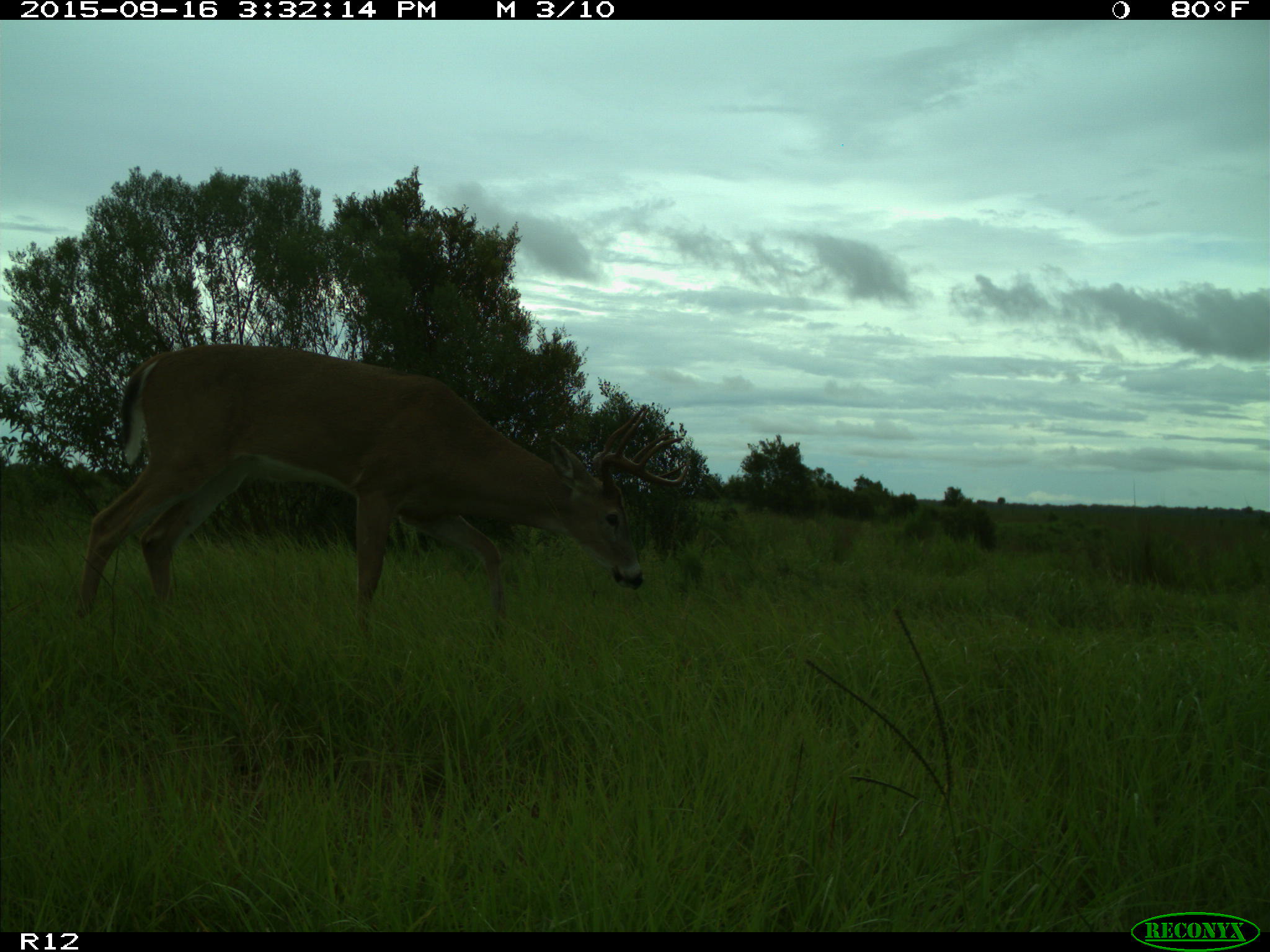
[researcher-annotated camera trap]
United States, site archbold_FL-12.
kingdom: Animalia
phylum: Chordata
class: Mammalia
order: Artiodactyla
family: Cervidae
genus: Odocoileus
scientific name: Odocoileus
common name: deer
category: unidentified deer